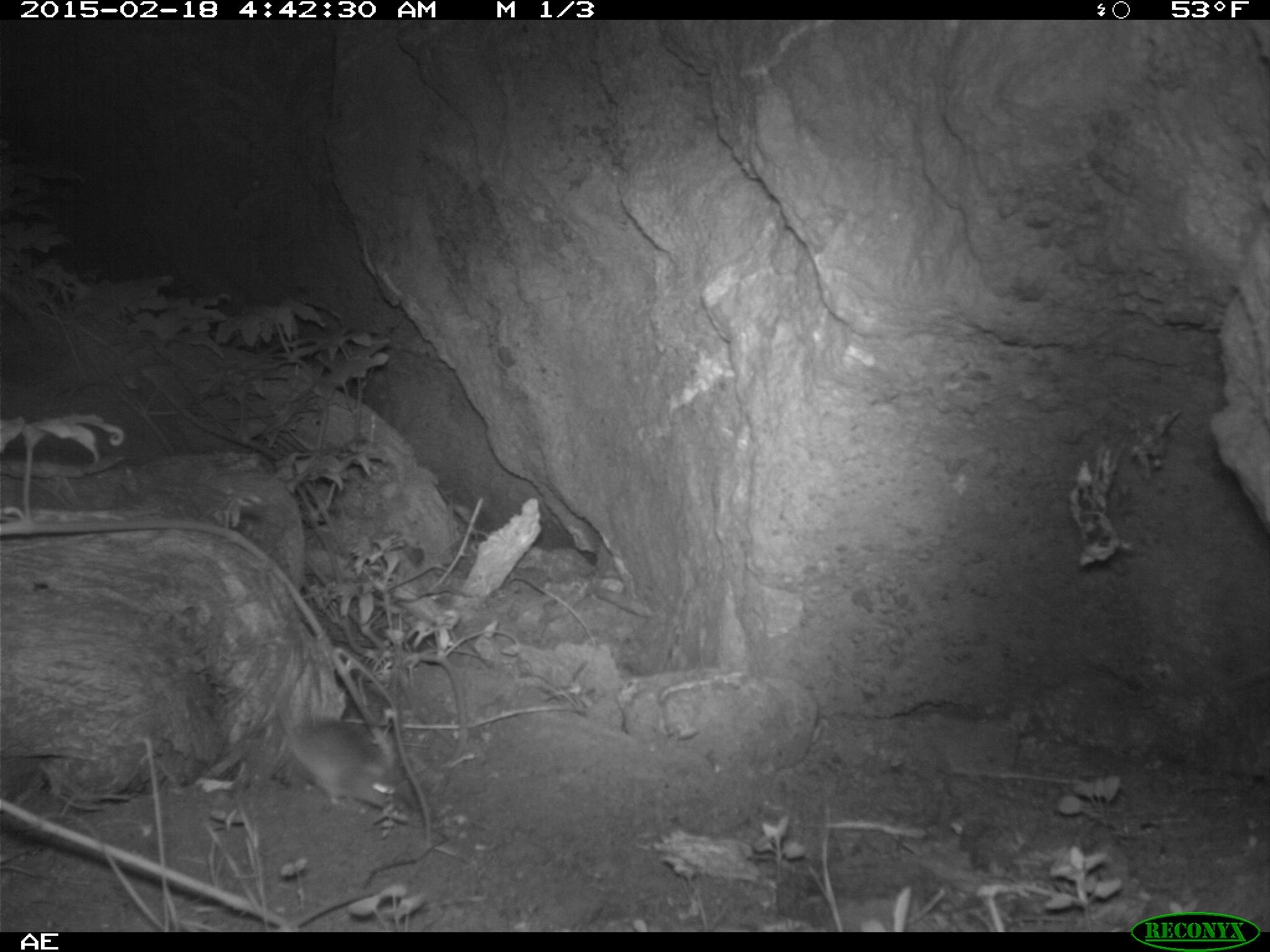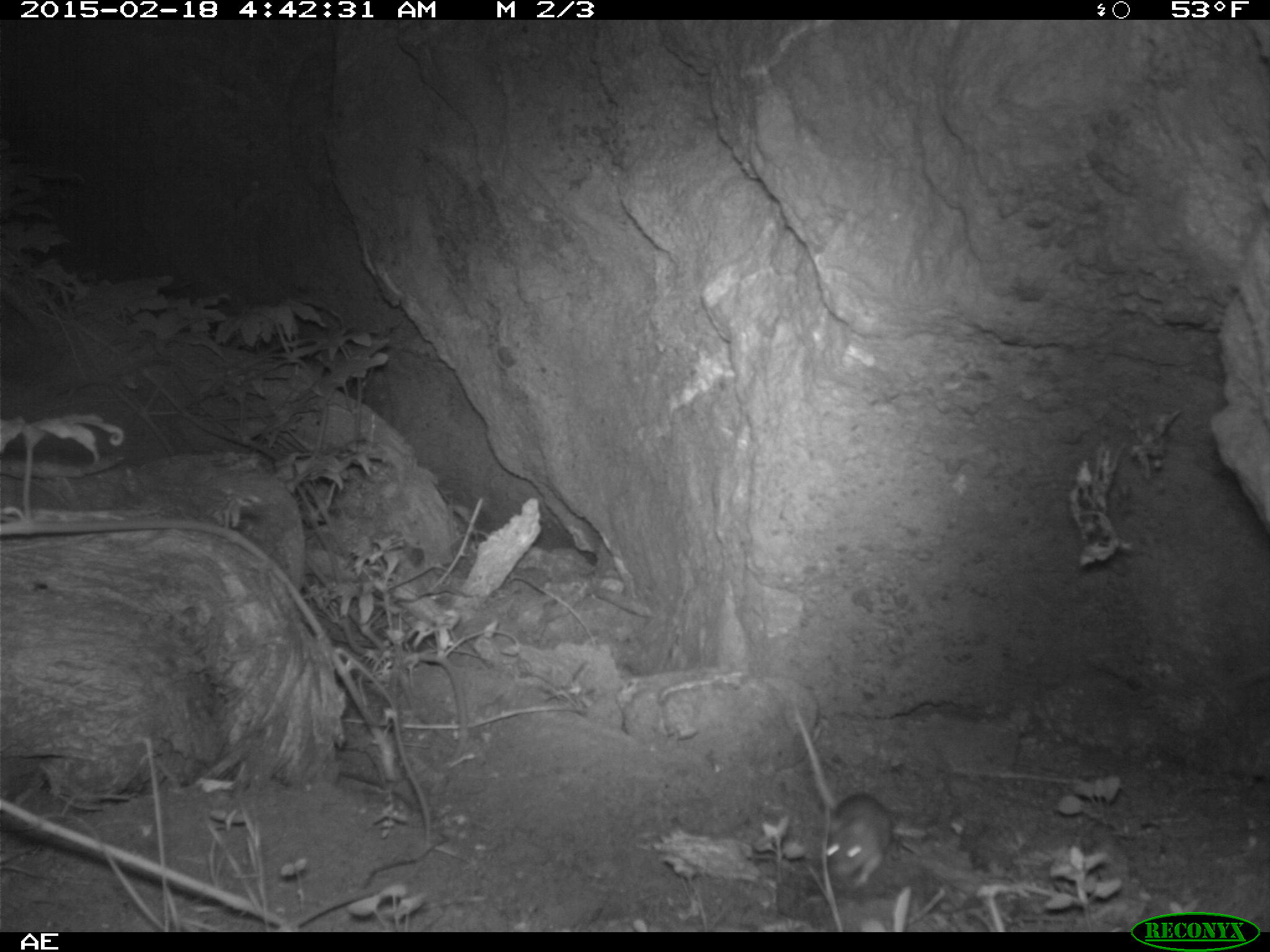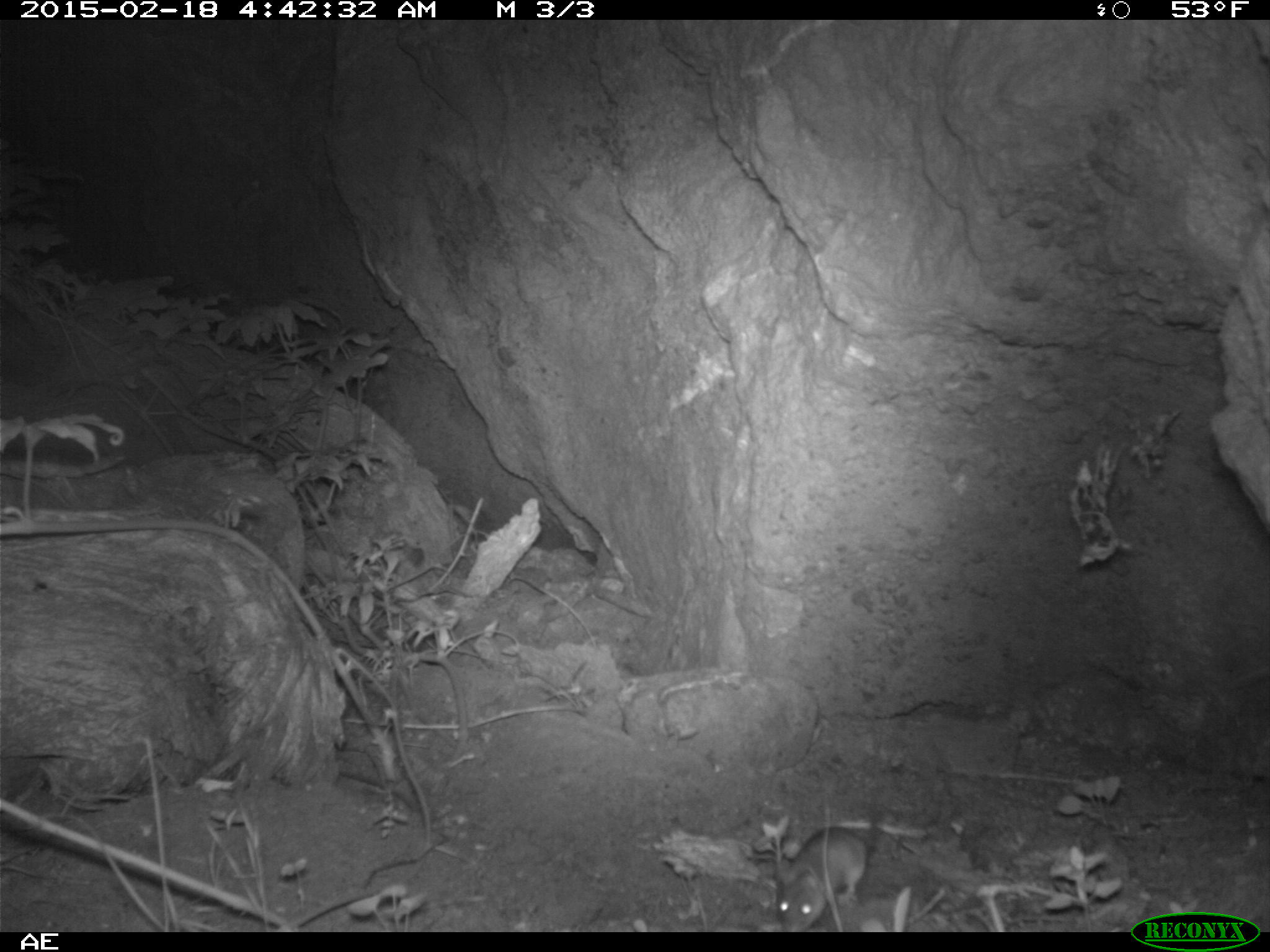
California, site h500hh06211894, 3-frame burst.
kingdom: Animalia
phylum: Chordata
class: Mammalia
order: Rodentia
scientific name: Rodentia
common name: rodent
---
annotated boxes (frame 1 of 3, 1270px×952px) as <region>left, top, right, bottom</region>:
rodent: <region>286, 699, 396, 806</region>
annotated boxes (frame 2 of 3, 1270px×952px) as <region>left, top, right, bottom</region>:
rodent: <region>792, 707, 894, 891</region>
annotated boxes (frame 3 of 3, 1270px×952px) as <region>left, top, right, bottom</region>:
rodent: <region>778, 783, 884, 930</region>